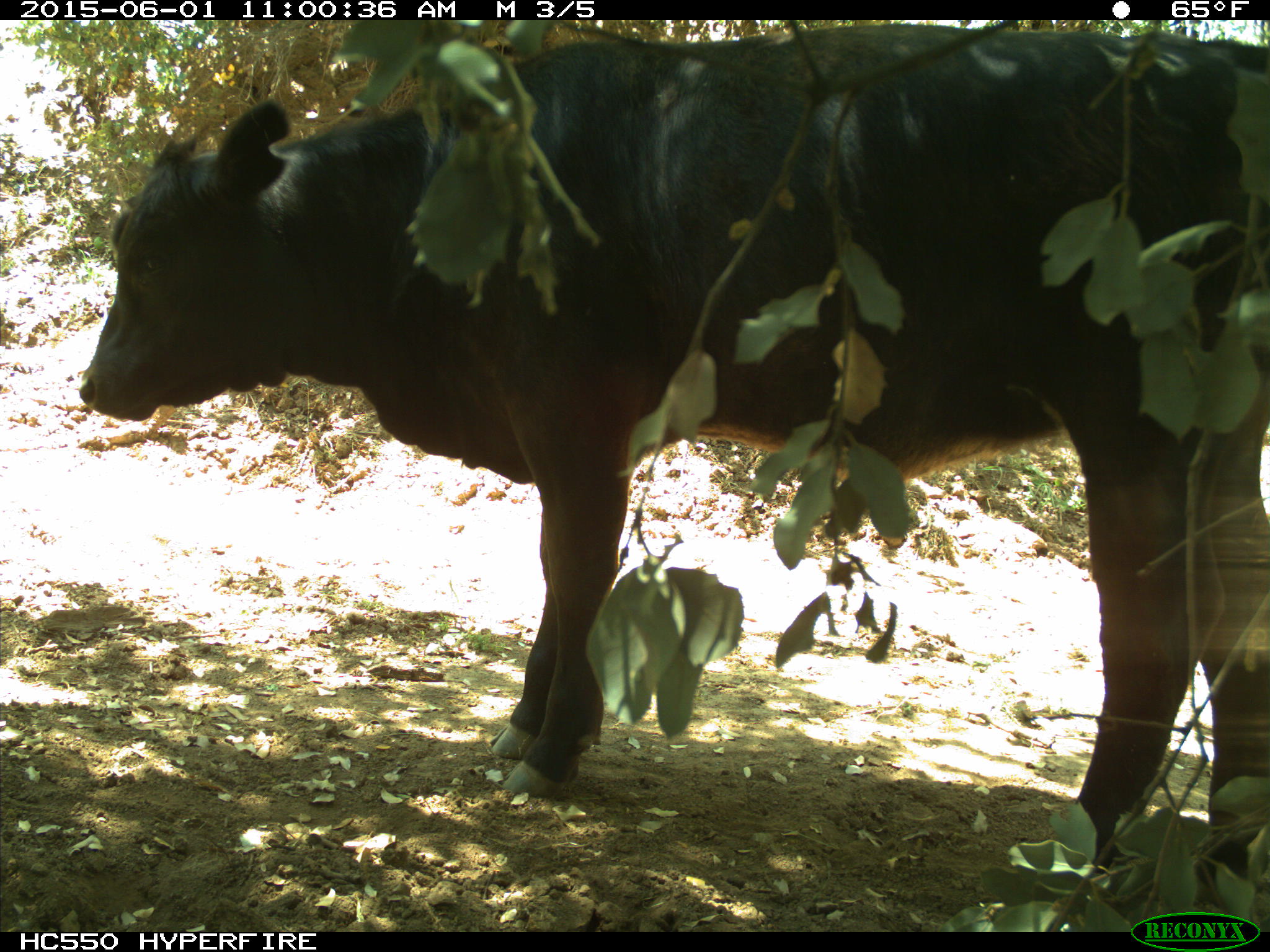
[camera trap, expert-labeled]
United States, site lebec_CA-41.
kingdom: Animalia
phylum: Chordata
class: Mammalia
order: Artiodactyla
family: Bovidae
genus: Bos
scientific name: Bos taurus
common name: domestic cow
Bos taurus (domestic cow).